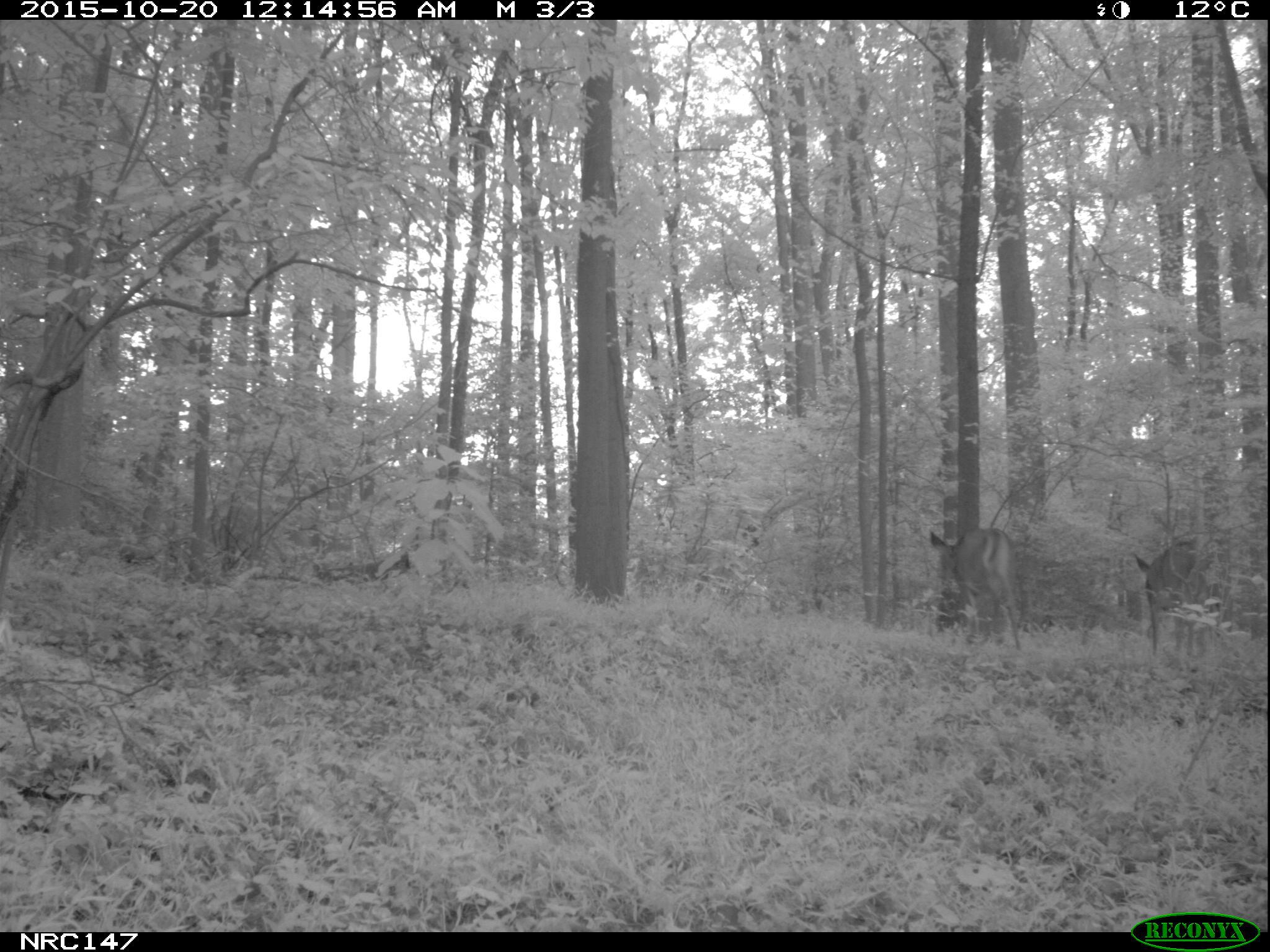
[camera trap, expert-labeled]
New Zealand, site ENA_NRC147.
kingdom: Animalia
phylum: Chordata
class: Mammalia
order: Artiodactyla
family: Cervidae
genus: Odocoileus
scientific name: Odocoileus virginianus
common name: white-tailed deer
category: white tailed deer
White tailed deer (white-tailed deer) (Odocoileus virginianus).